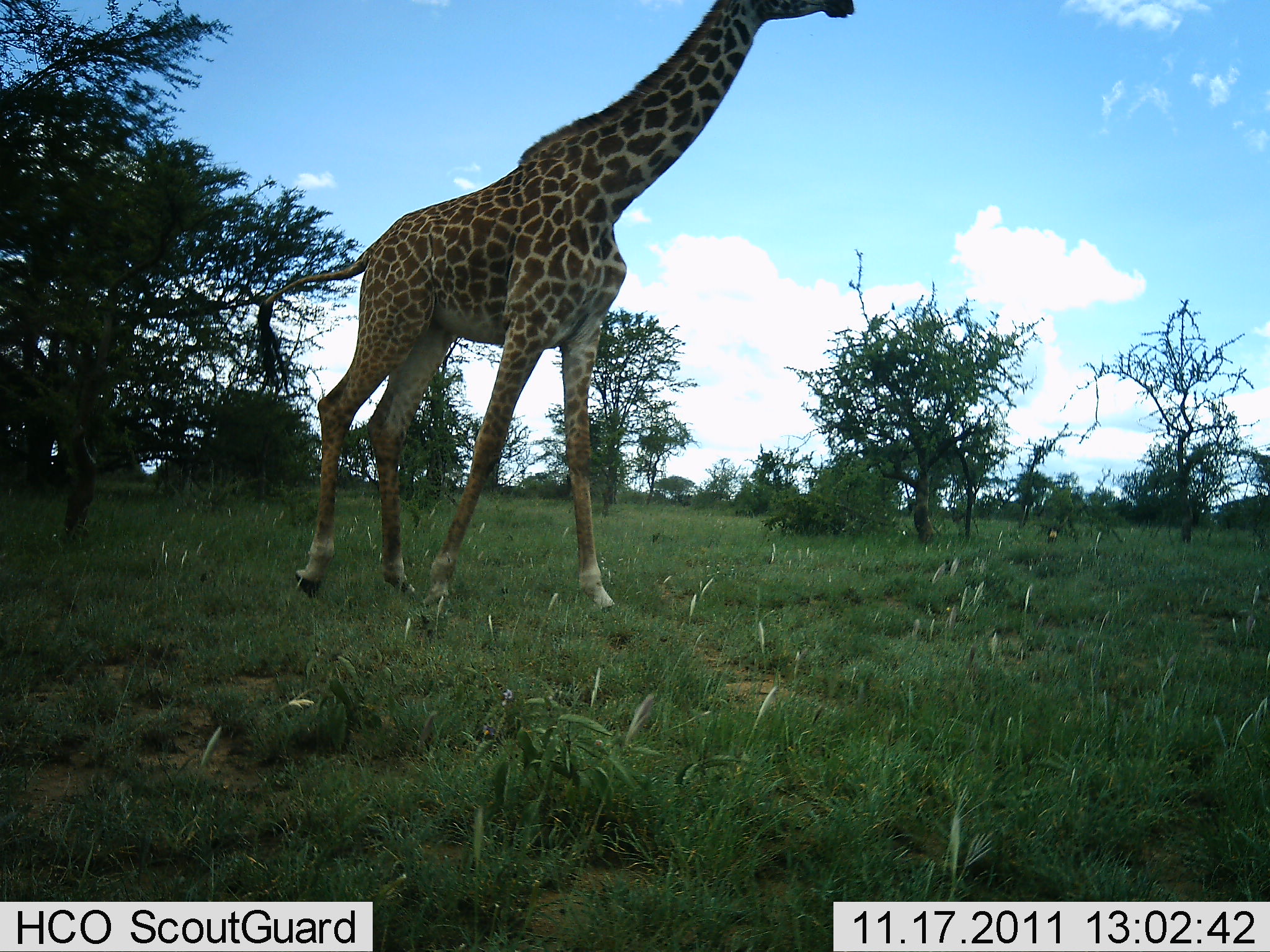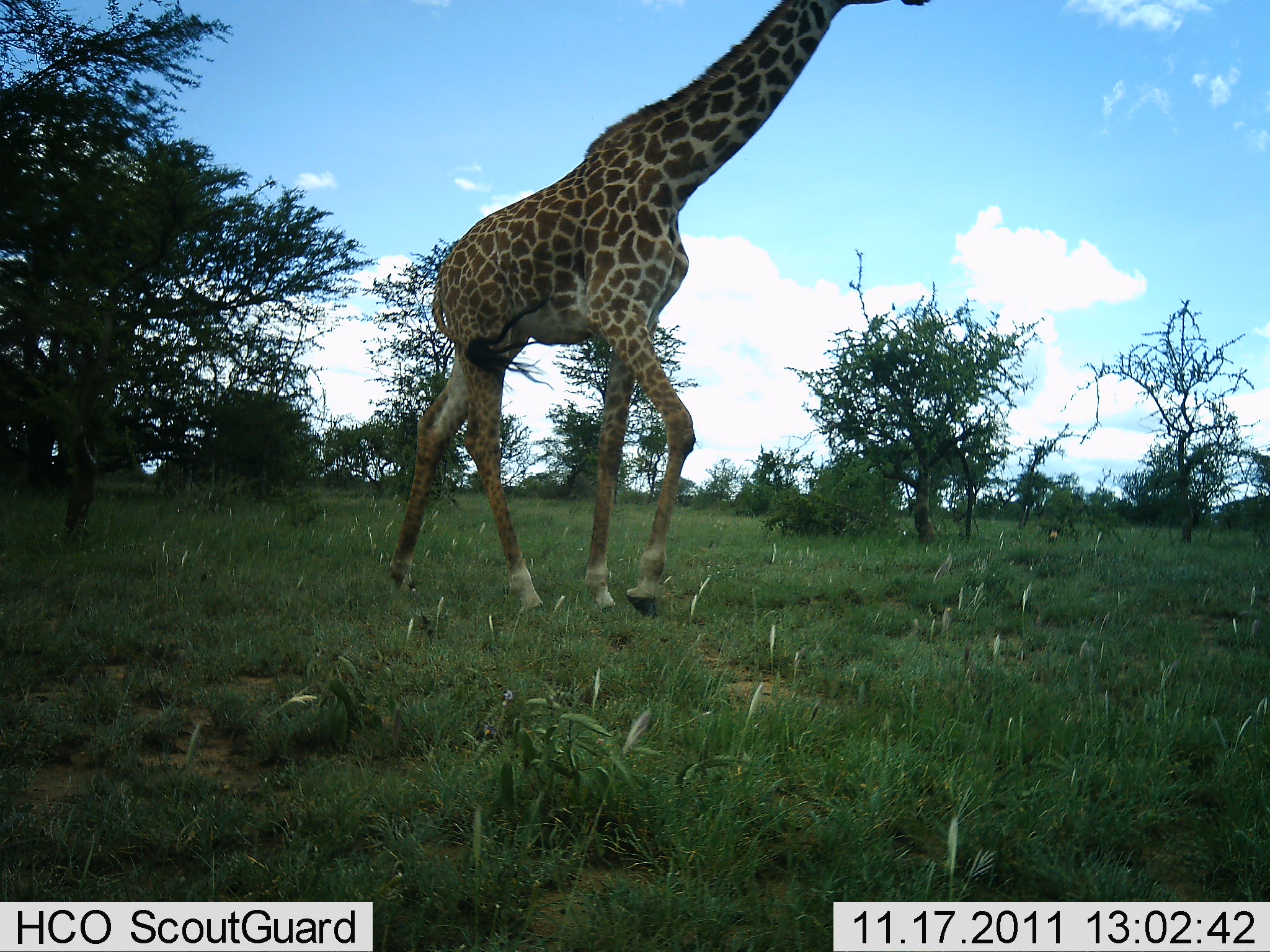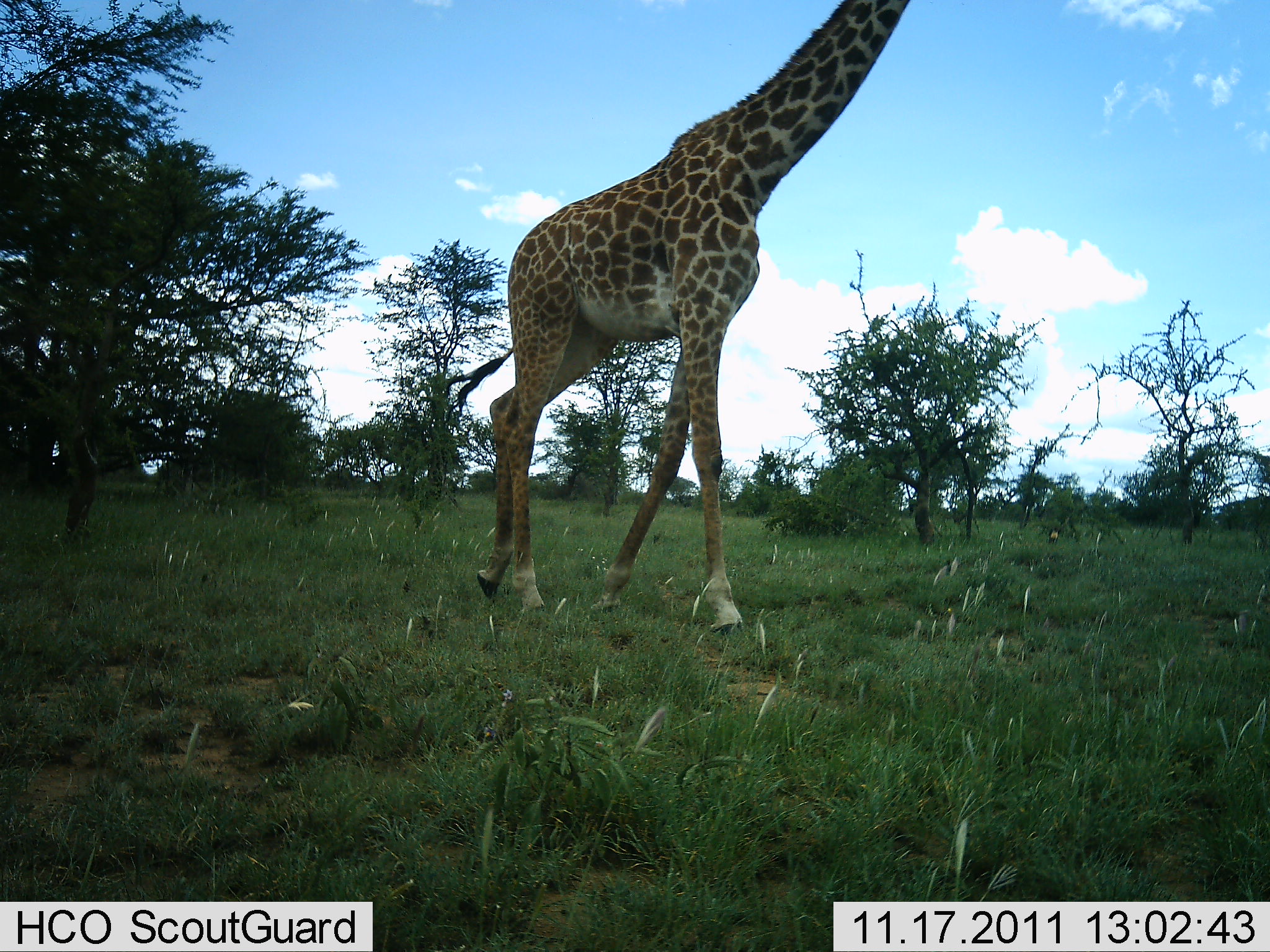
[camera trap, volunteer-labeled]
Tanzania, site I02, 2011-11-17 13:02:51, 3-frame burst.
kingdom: Animalia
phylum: Chordata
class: Mammalia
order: Artiodactyla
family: Giraffidae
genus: Giraffa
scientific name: Giraffa camelopardalis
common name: giraffe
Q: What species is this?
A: Giraffe (Giraffa camelopardalis).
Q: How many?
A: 1.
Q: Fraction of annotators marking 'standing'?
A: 0%.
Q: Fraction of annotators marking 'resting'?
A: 0%.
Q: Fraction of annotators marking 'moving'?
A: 100%.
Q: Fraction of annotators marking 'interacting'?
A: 0%.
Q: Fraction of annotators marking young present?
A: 0%.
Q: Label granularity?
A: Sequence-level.